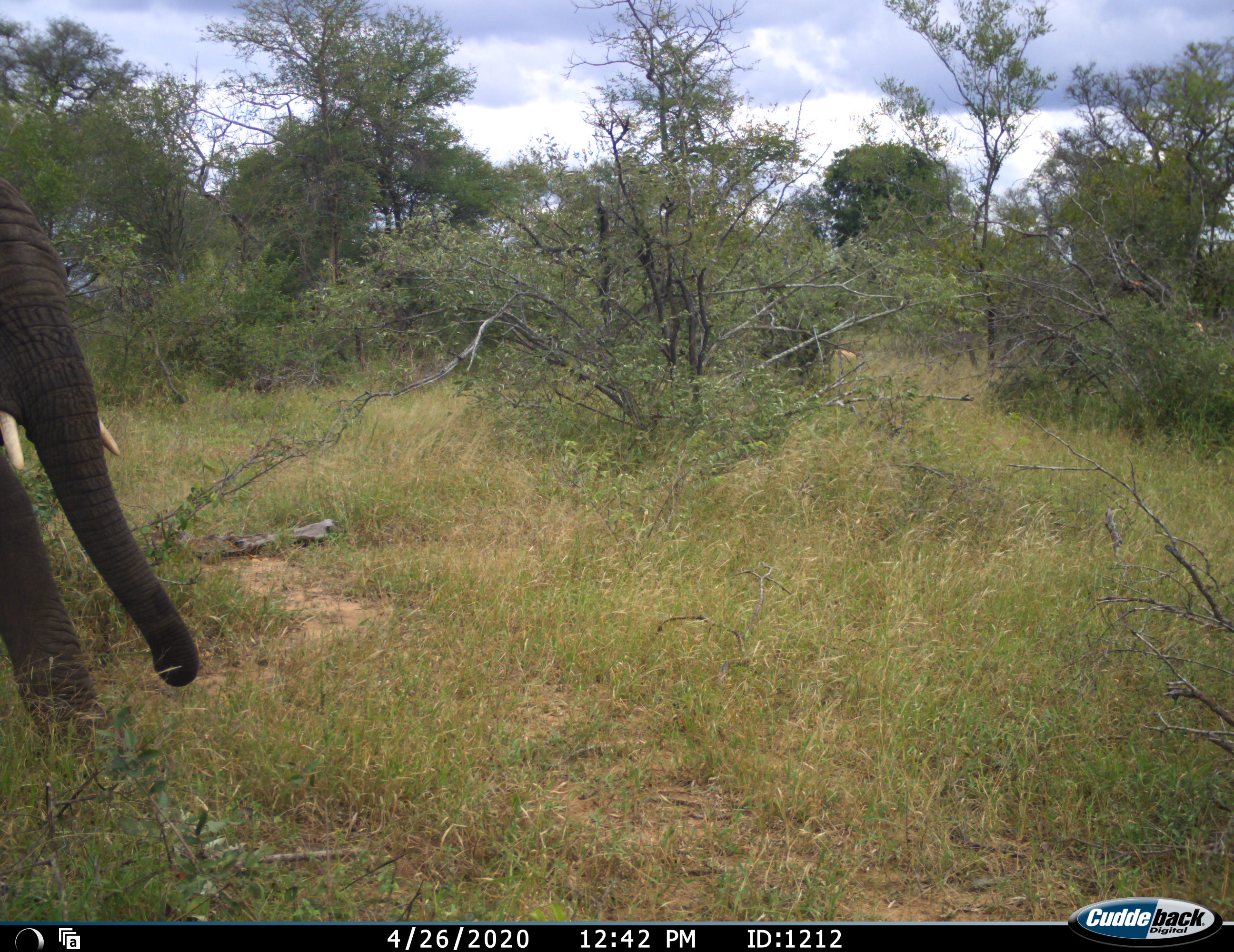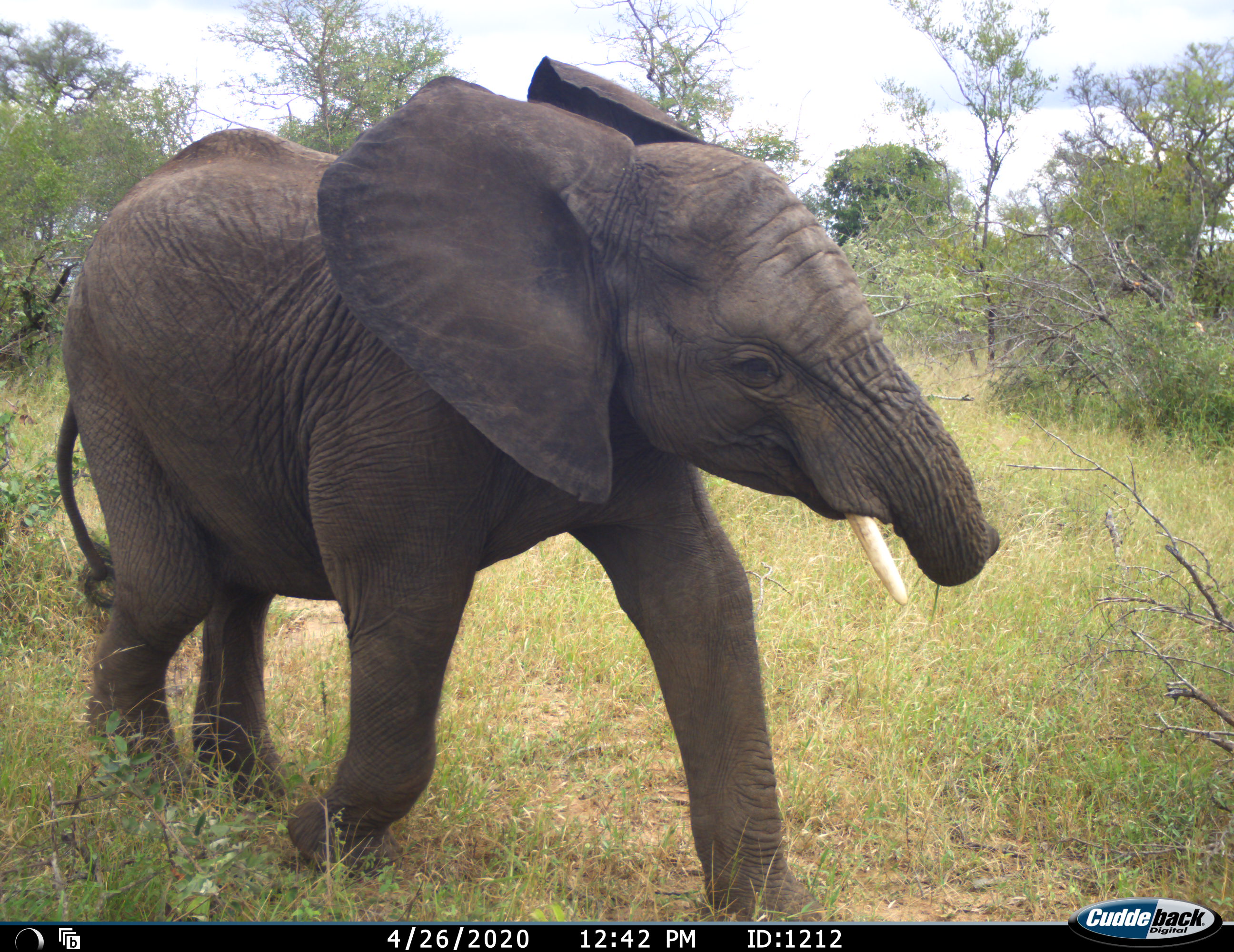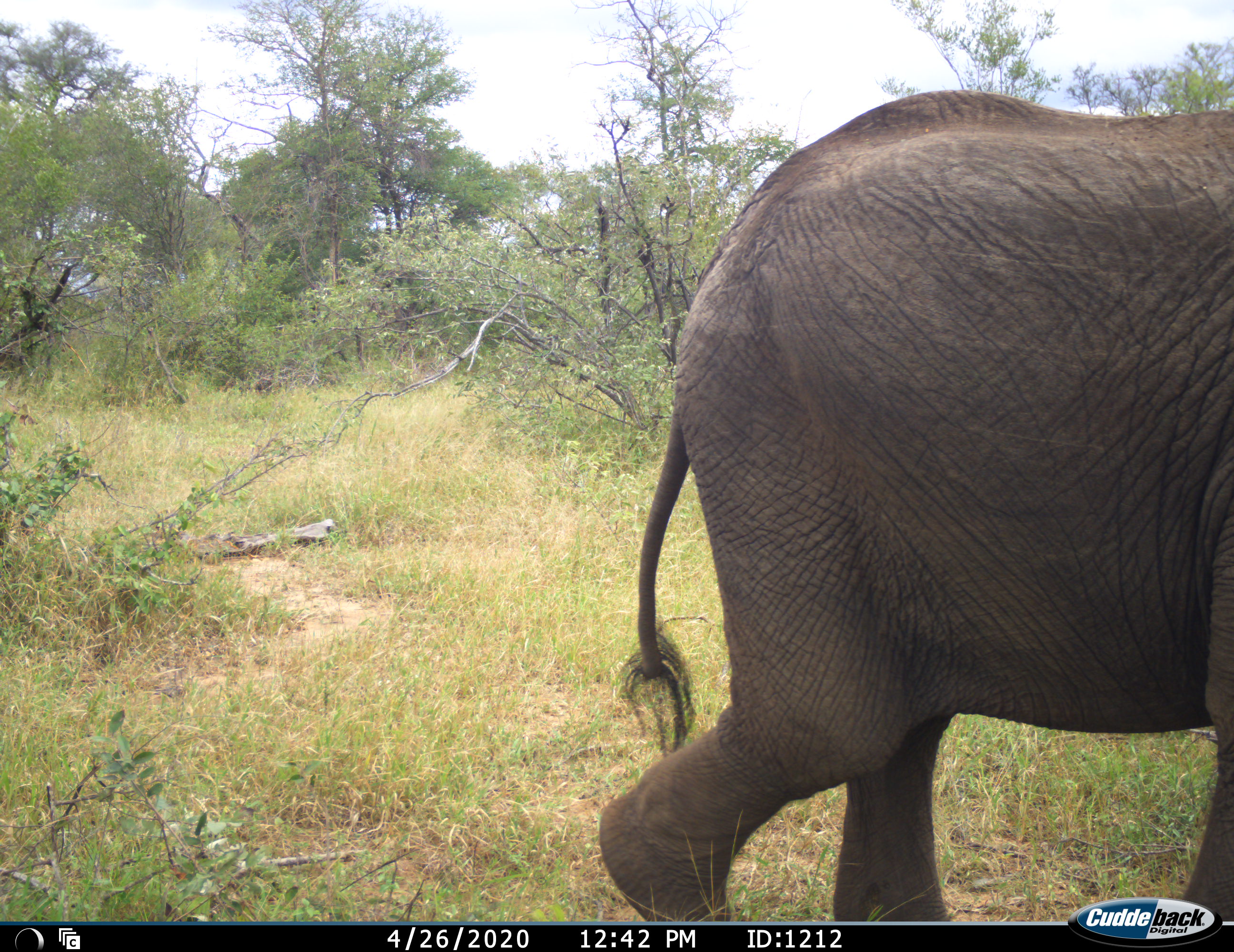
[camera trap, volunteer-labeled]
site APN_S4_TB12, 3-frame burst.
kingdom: Animalia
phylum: Chordata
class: Mammalia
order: Proboscidea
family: Elephantidae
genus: Loxodonta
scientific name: Loxodonta africana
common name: african bush elephant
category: elephant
Elephant (african bush elephant) (Loxodonta africana), count 1. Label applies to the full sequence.